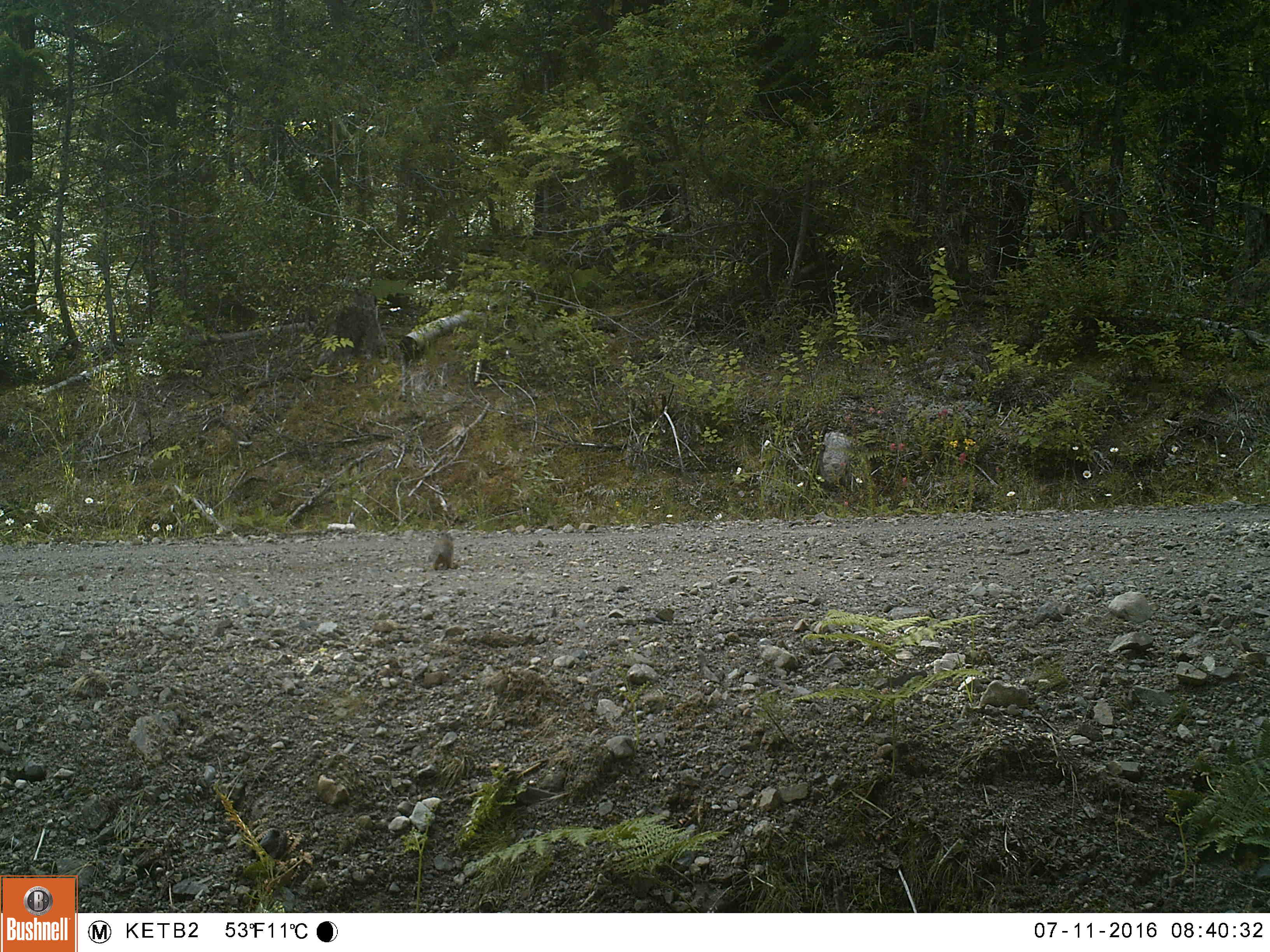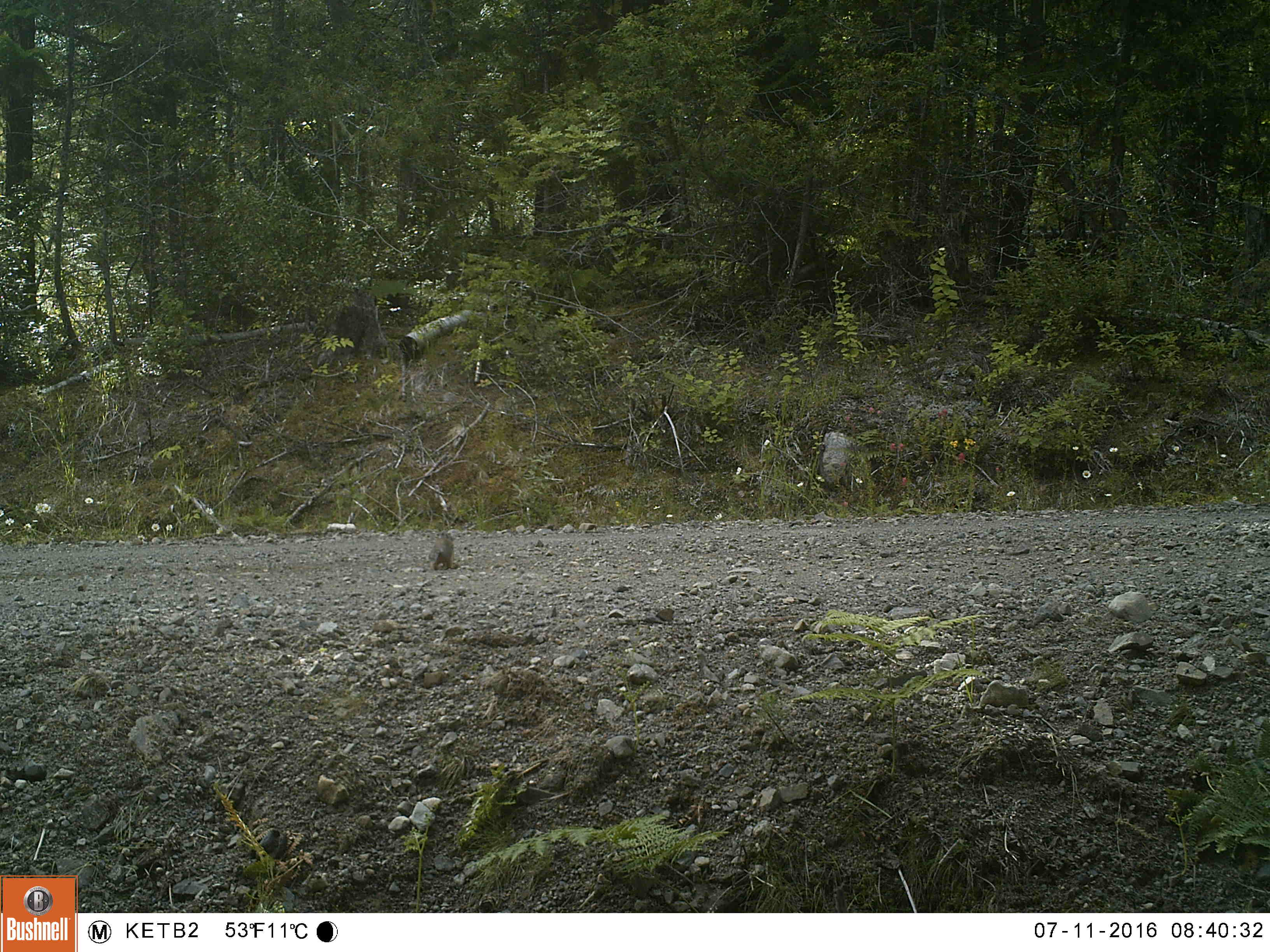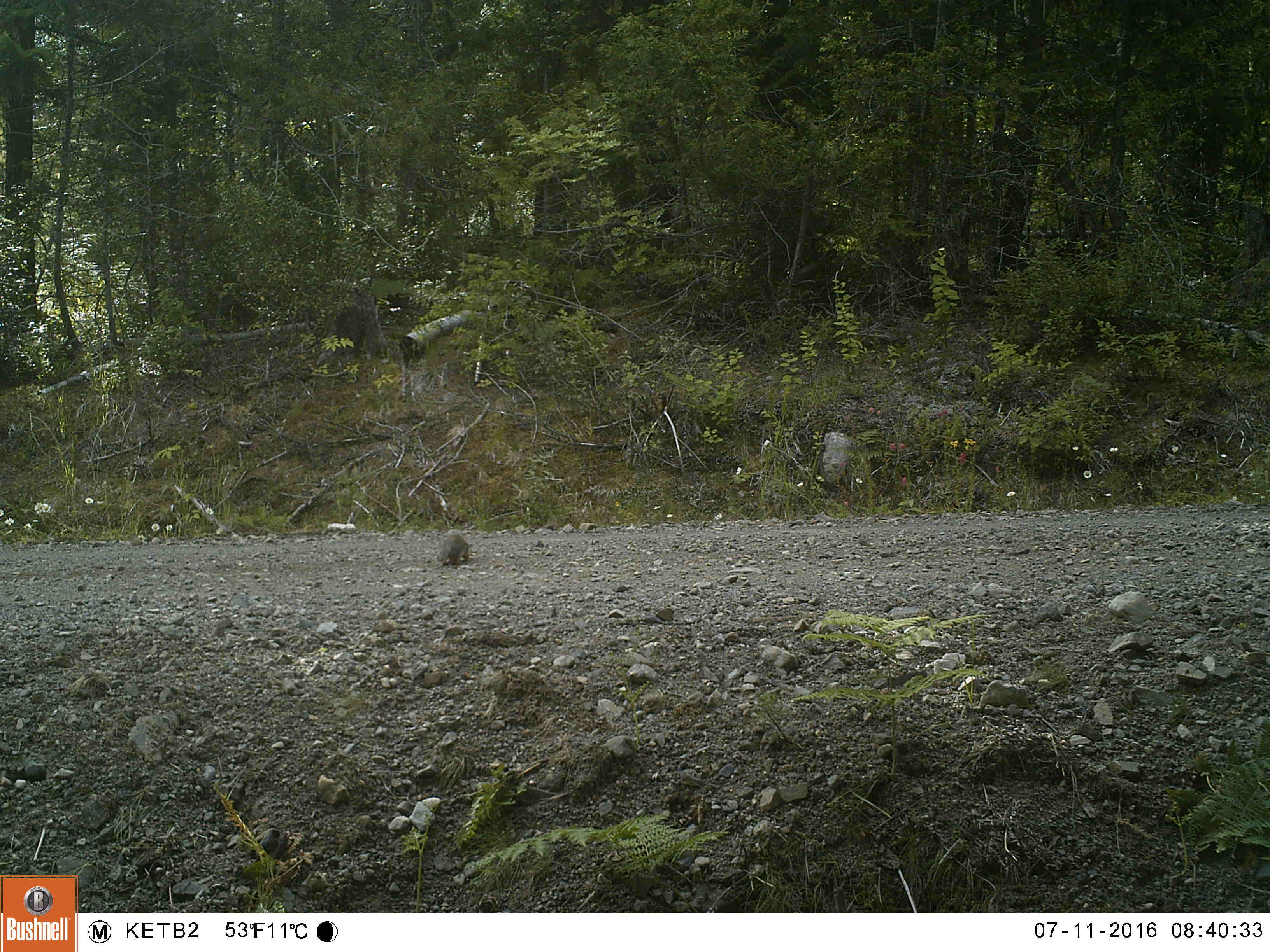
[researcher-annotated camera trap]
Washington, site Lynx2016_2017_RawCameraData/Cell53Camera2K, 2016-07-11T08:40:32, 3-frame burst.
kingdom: Animalia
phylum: Chordata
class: Mammalia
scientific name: Mammalia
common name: small mammal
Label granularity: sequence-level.